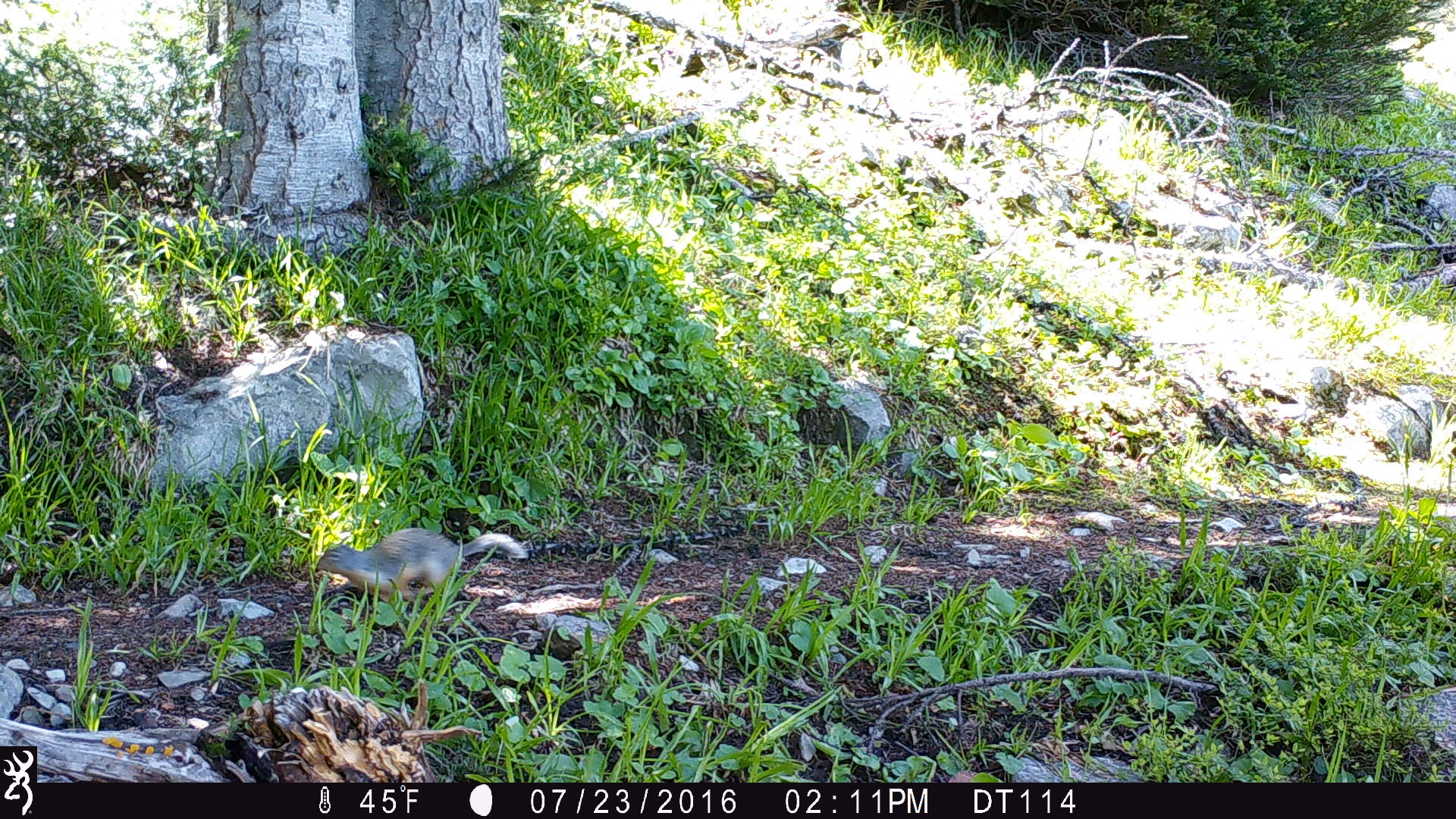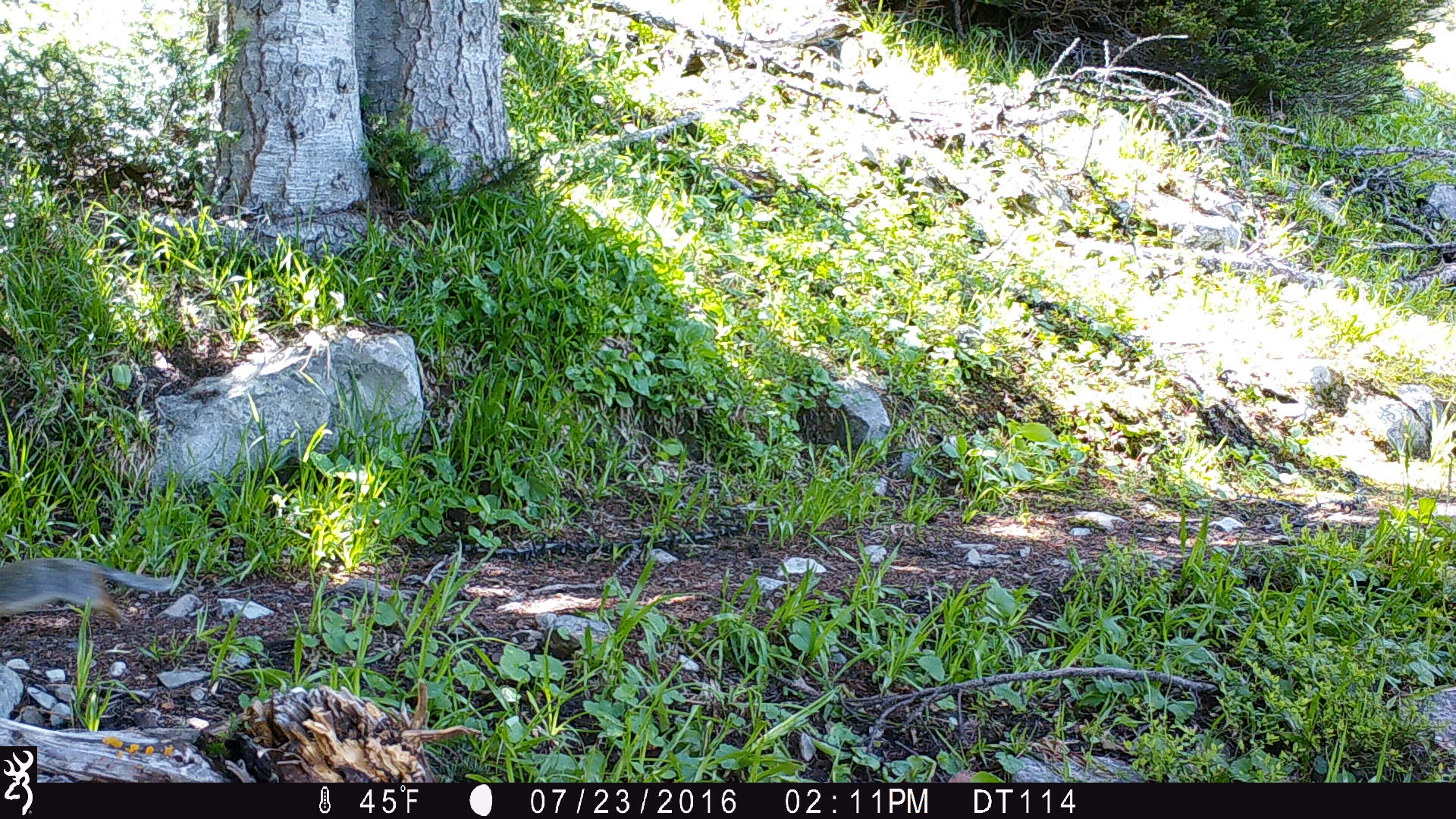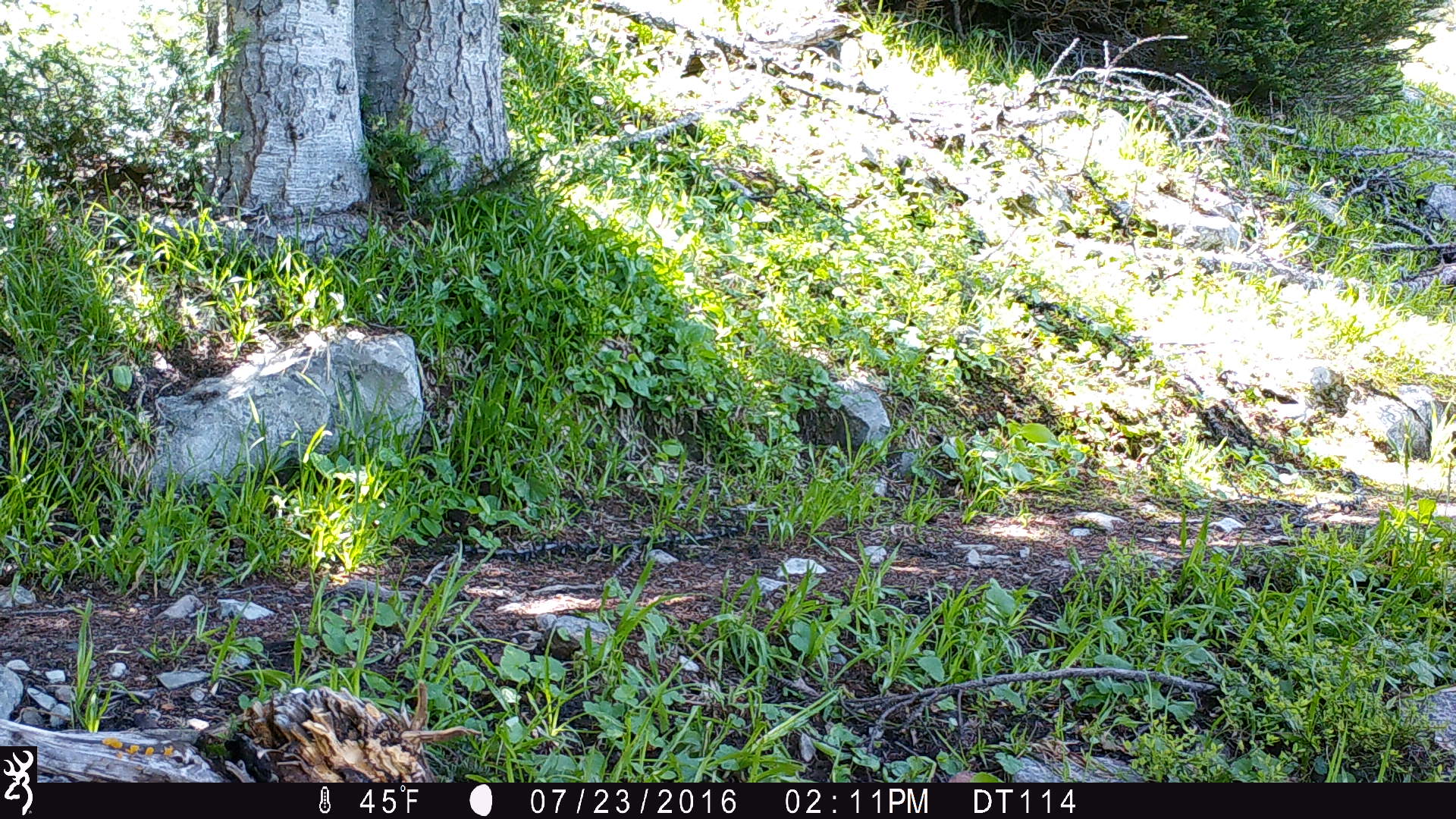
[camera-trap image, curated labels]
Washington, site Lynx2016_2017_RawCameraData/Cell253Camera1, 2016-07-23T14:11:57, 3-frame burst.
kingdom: Animalia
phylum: Chordata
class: Mammalia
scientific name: Mammalia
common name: small mammal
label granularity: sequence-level